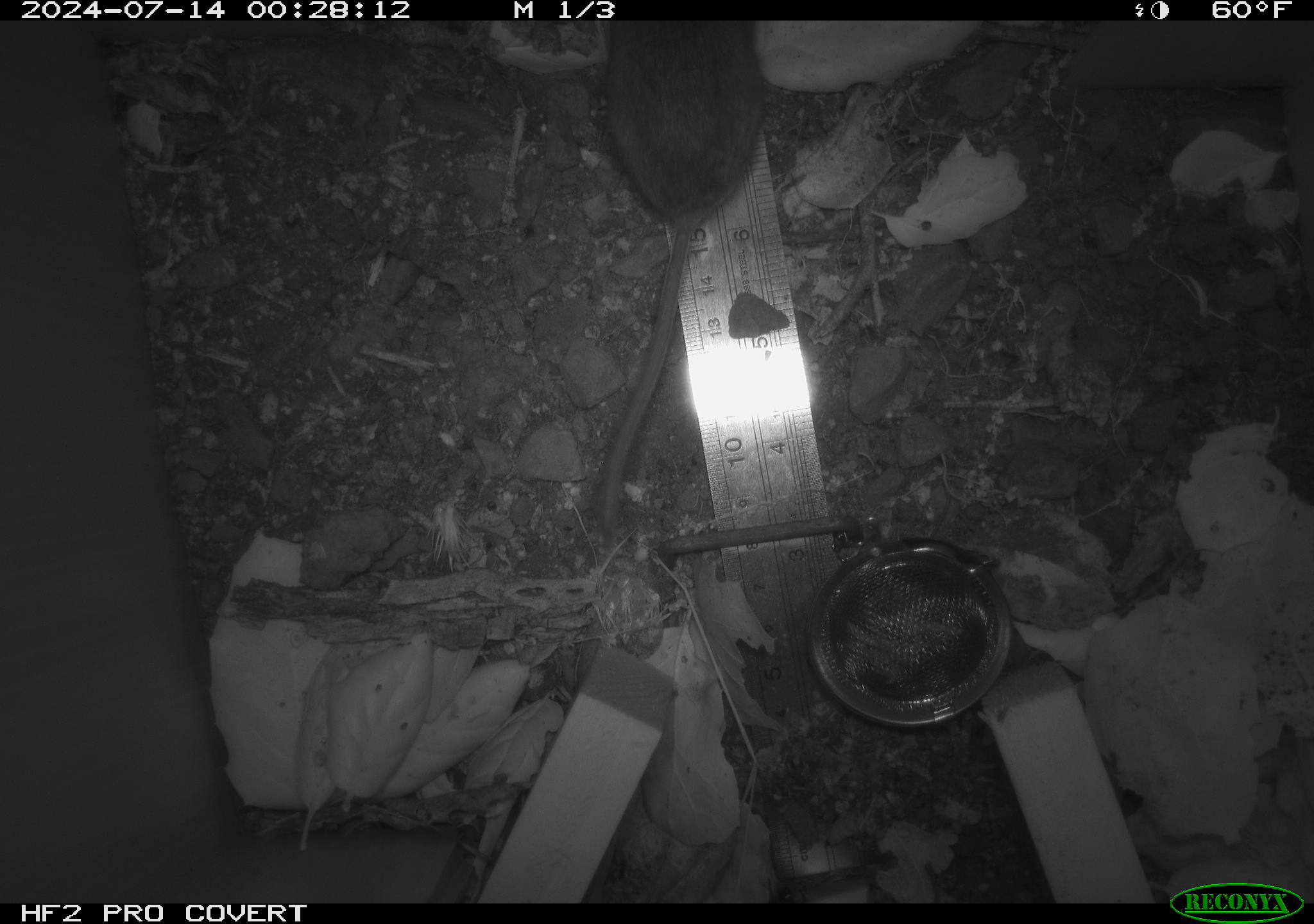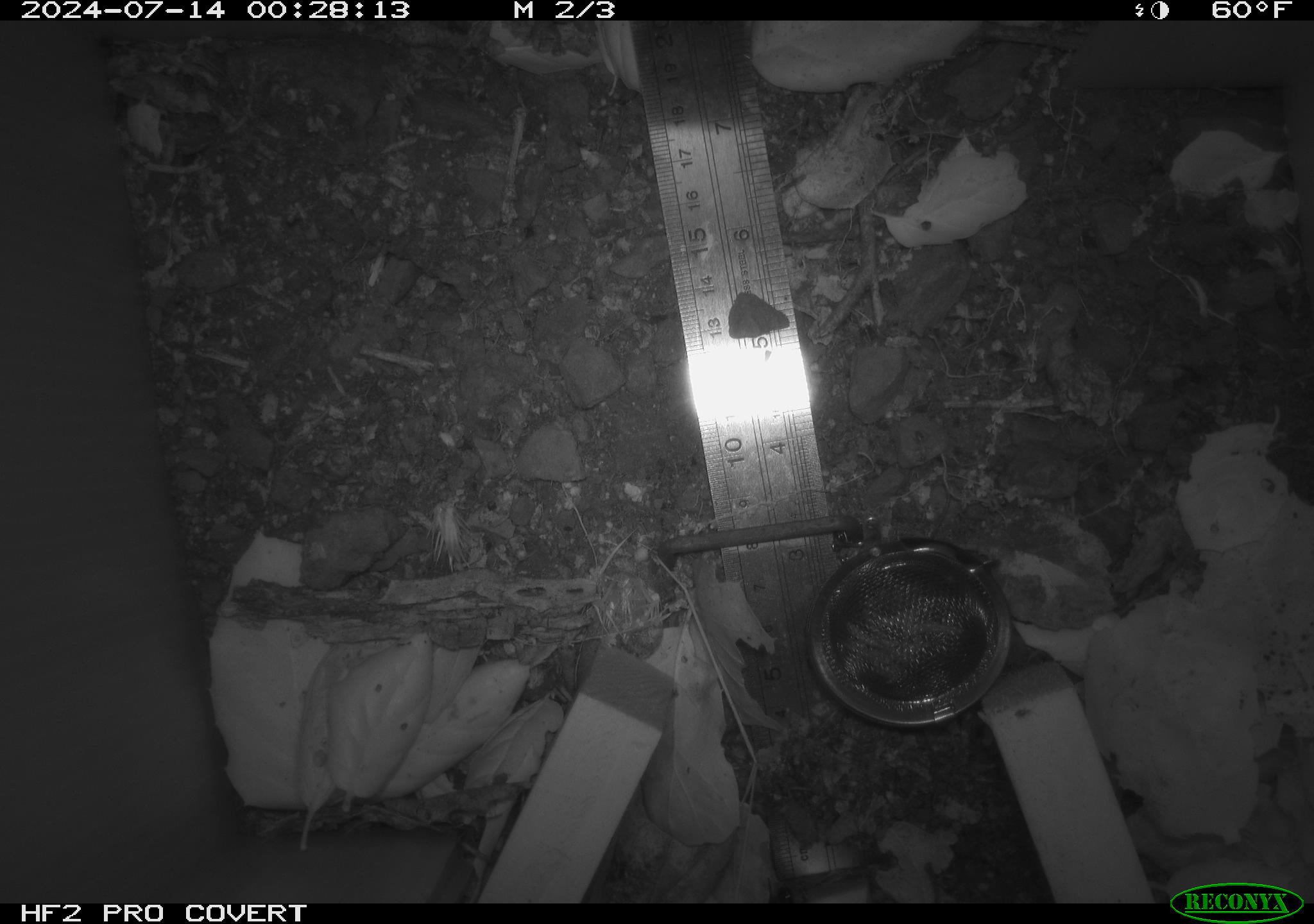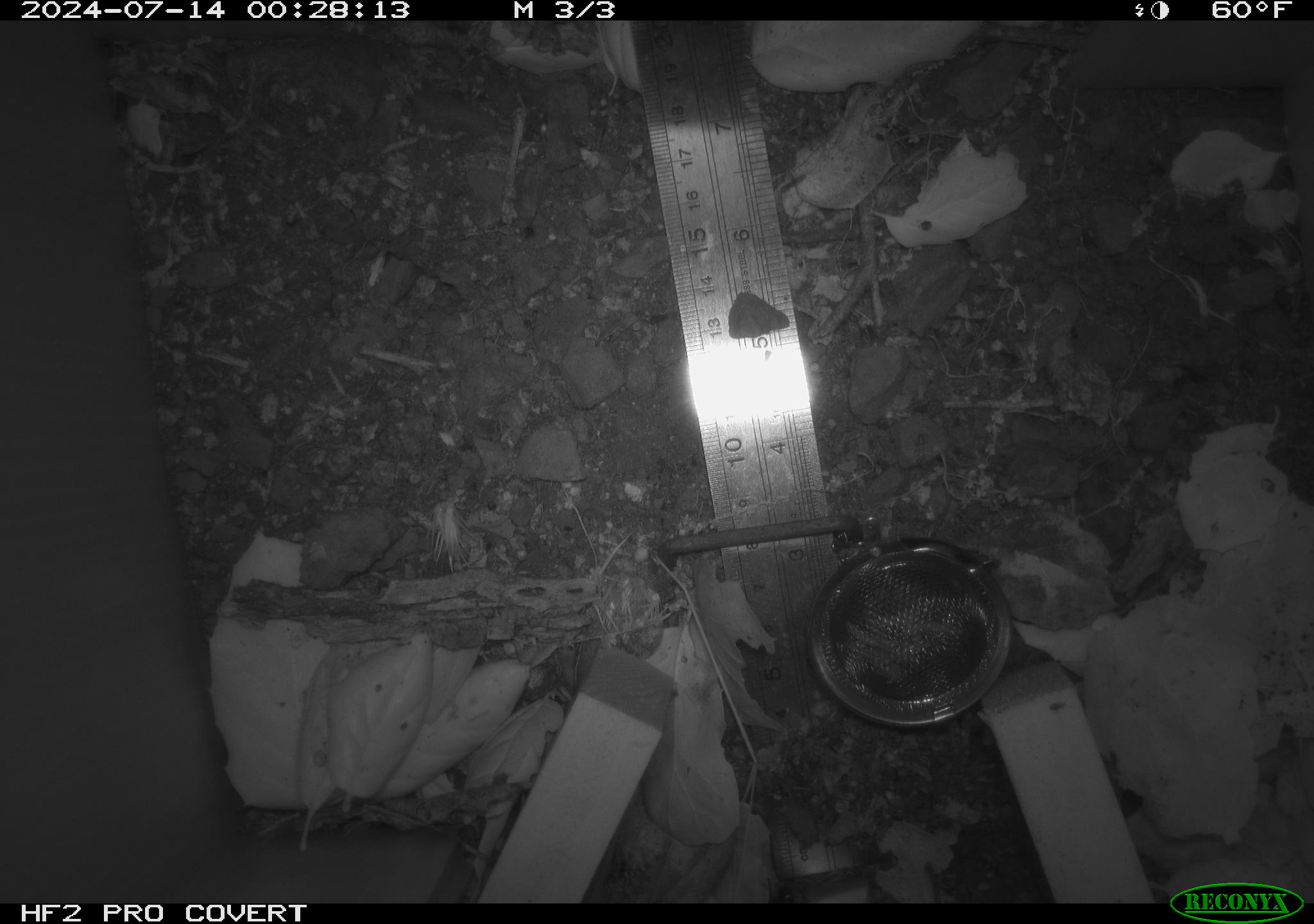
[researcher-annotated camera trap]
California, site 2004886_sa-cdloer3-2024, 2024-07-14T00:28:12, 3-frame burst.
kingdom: Animalia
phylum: Chordata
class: Mammalia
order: Rodentia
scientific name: Rodentia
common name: rodent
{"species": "rodent (Rodentia)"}